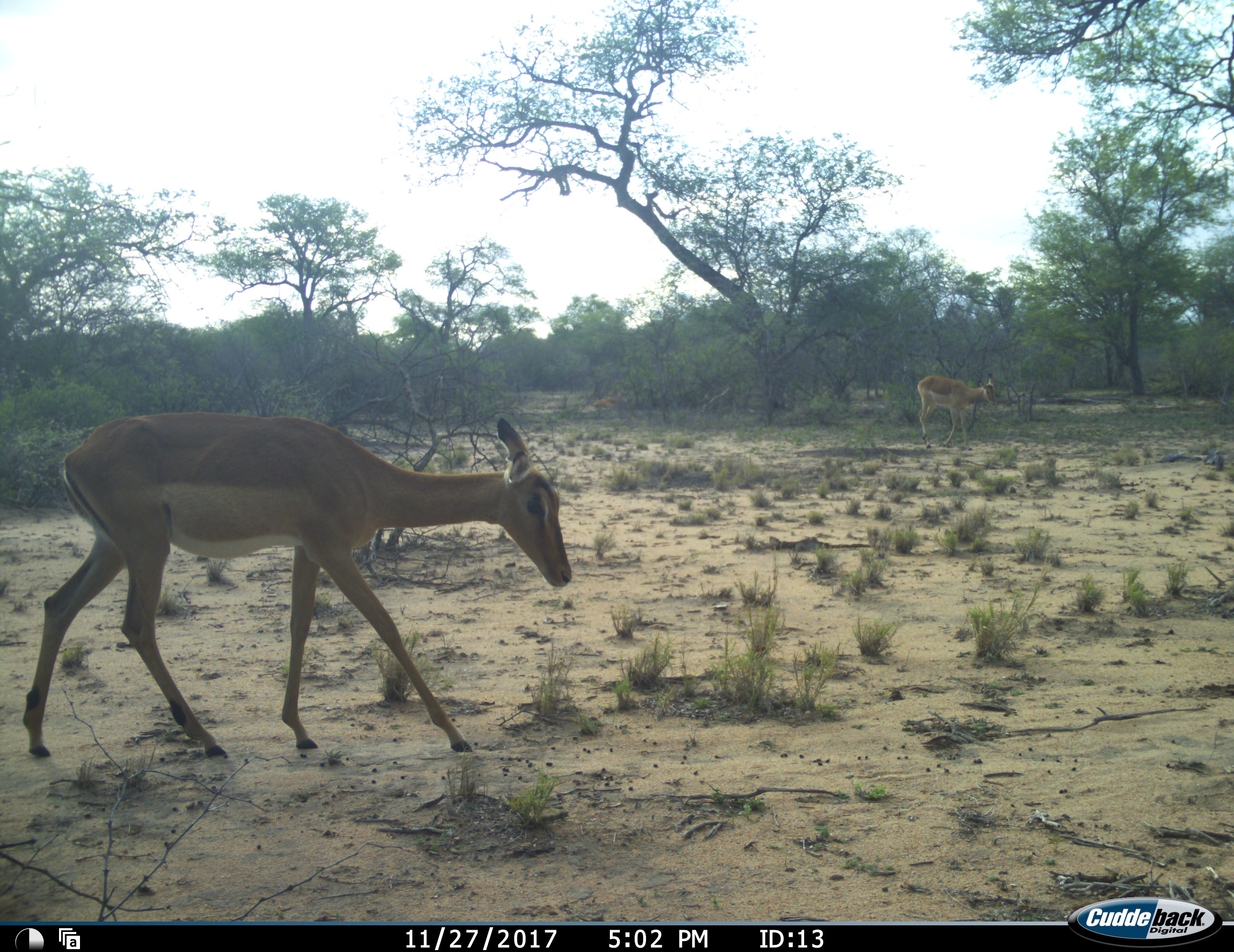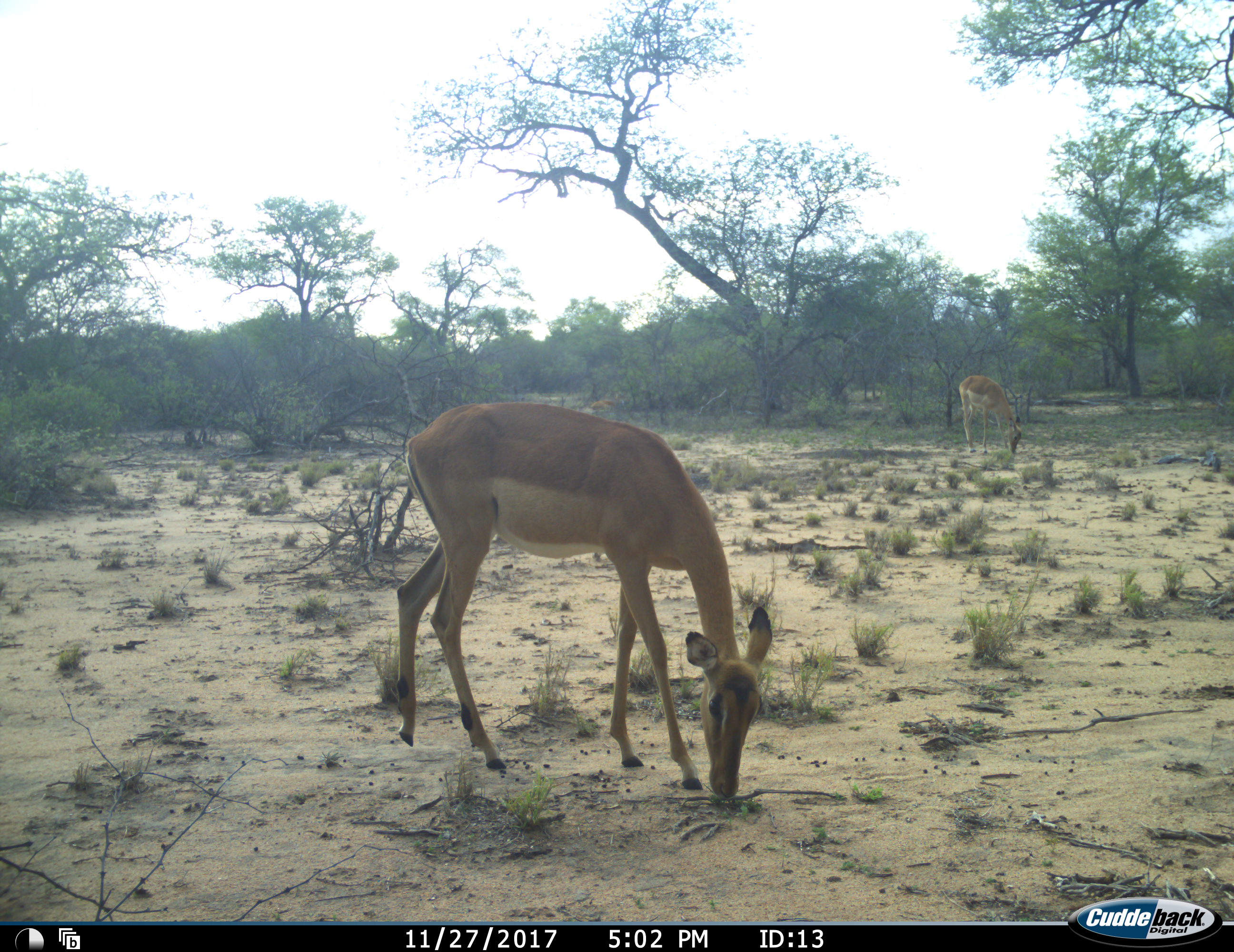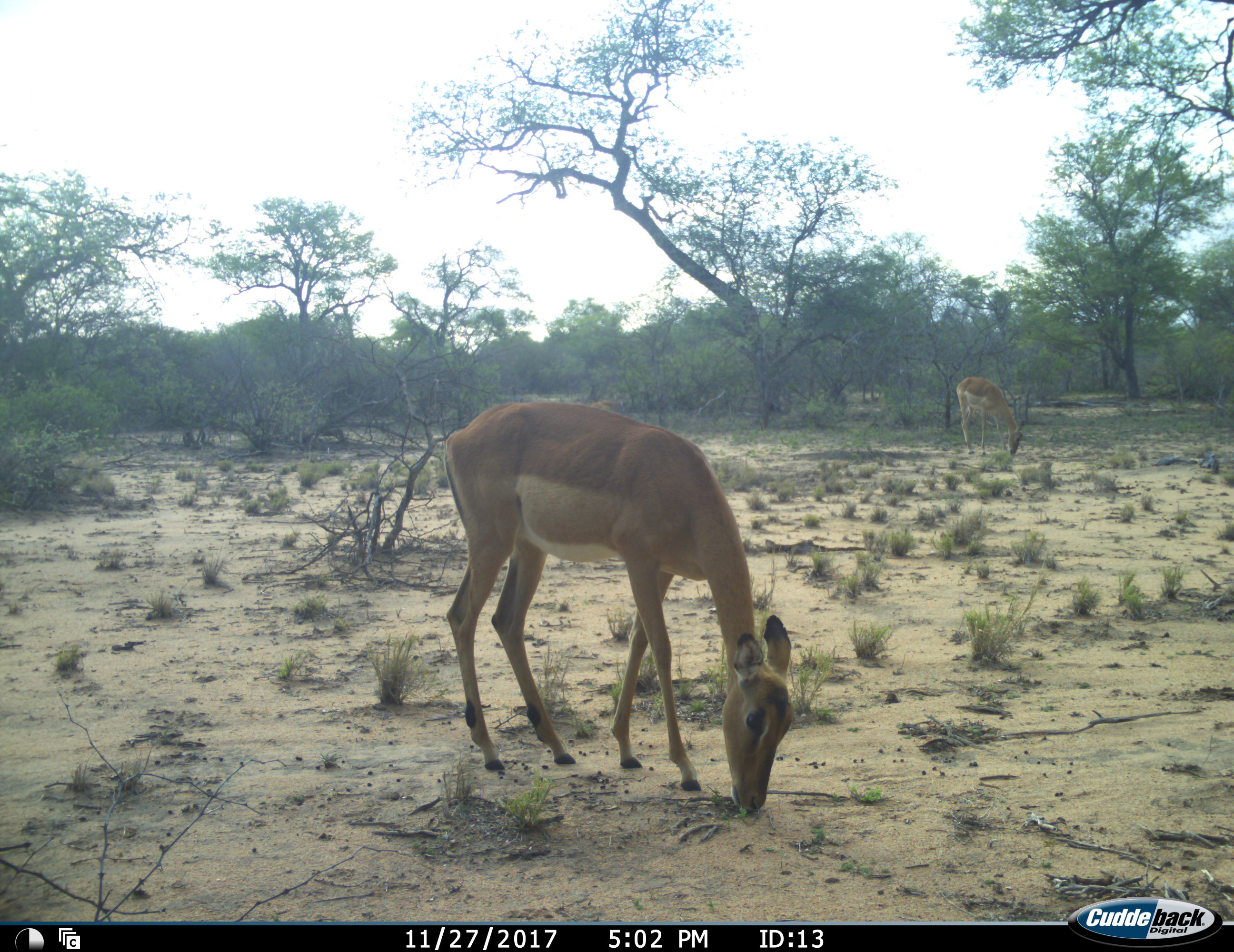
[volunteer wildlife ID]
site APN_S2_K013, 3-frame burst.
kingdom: Animalia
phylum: Chordata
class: Mammalia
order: Artiodactyla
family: Bovidae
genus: Aepyceros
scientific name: Aepyceros melampus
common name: impala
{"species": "impala (Aepyceros melampus)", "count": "2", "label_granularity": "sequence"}